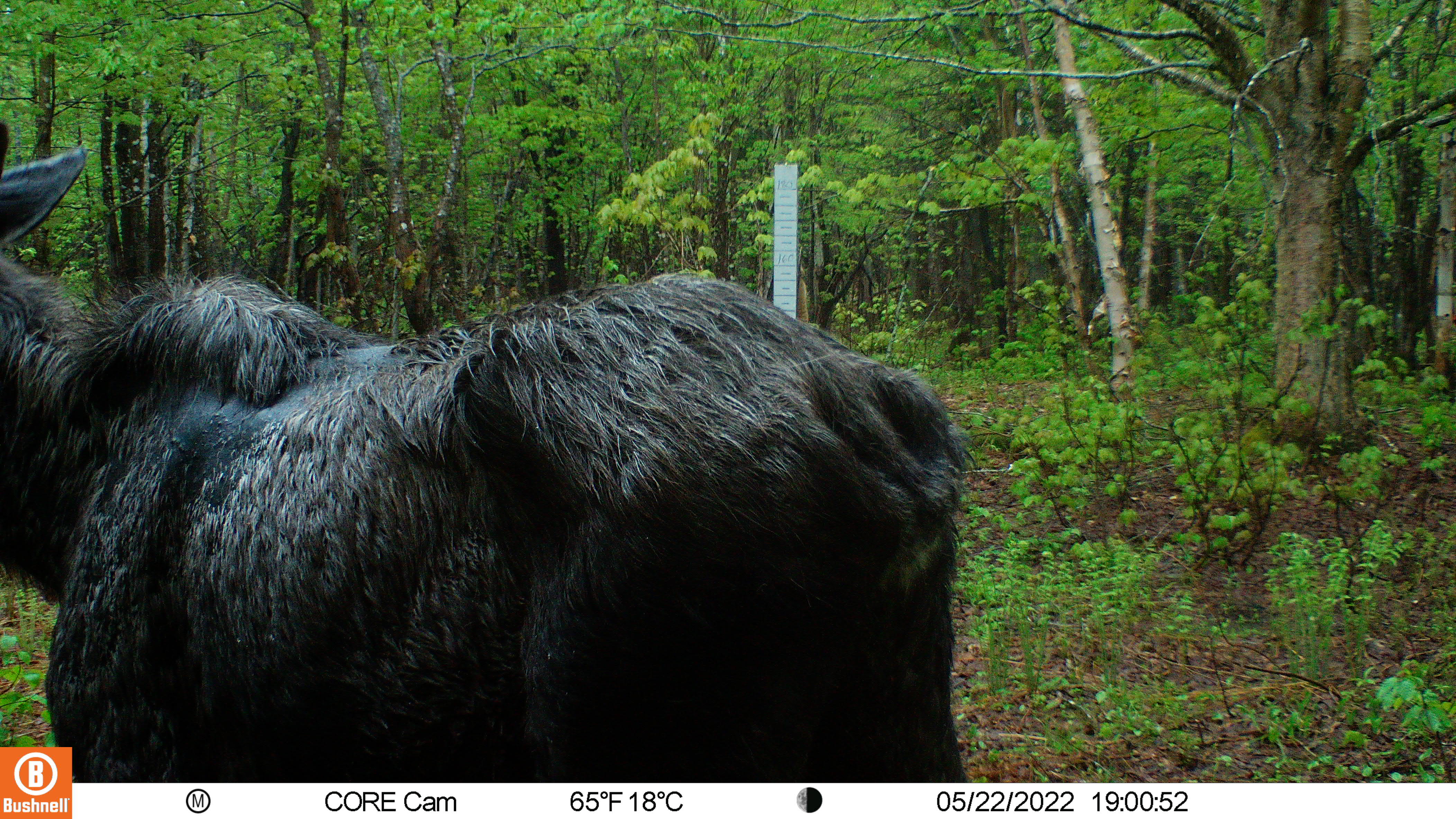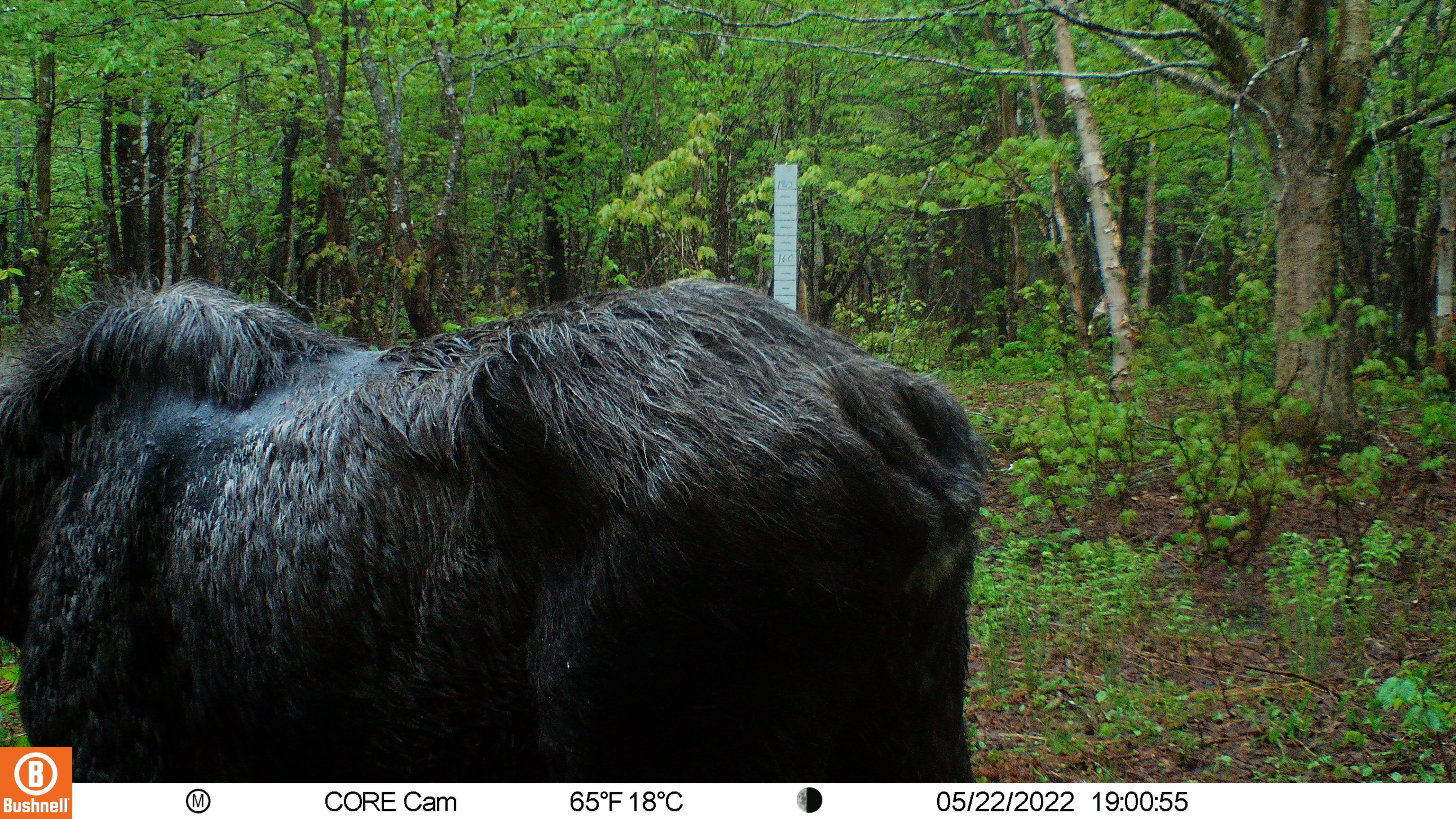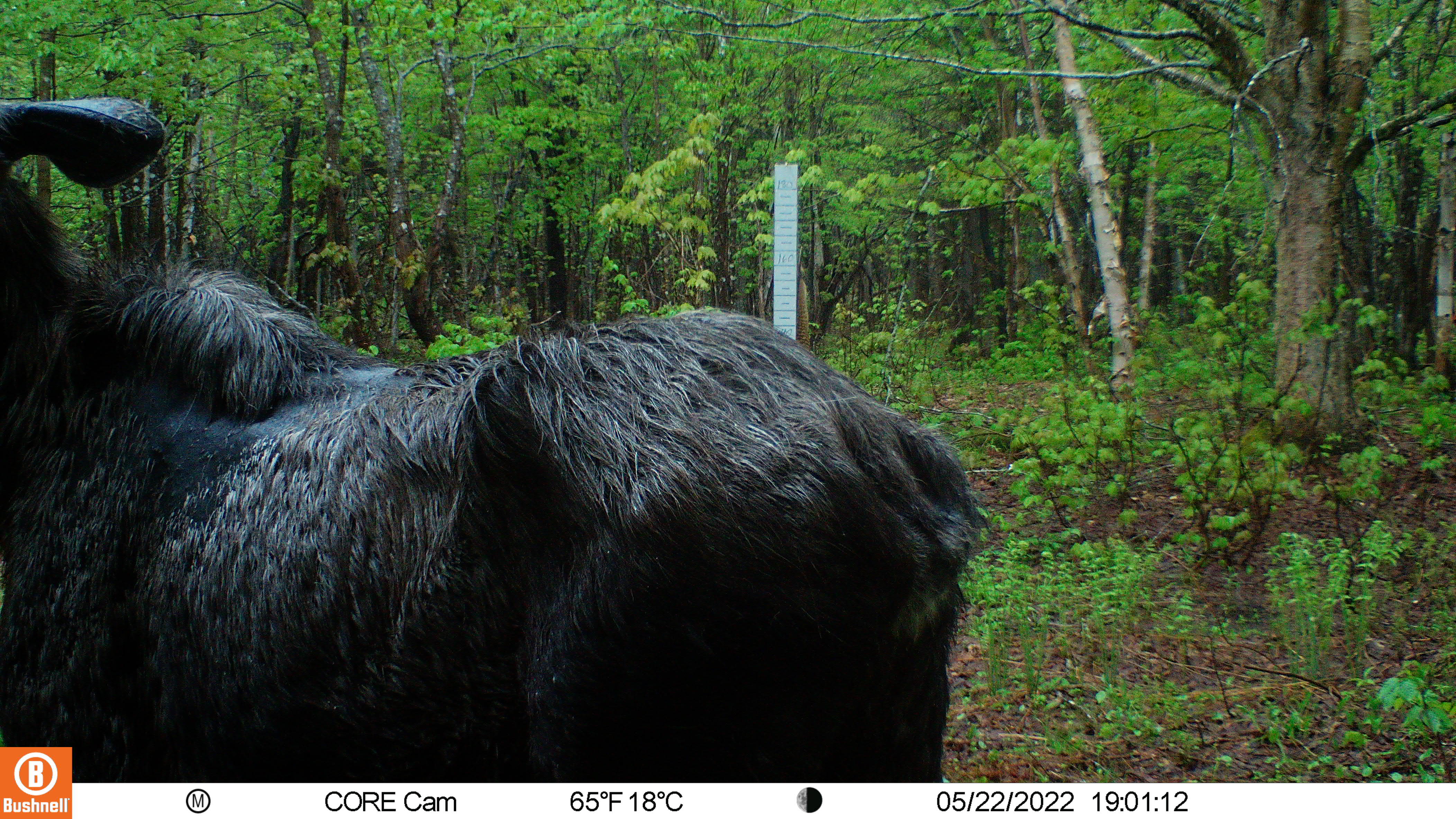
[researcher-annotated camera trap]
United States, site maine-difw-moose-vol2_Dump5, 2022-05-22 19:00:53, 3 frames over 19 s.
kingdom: Animalia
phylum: Chordata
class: Mammalia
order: Artiodactyla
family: Cervidae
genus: Alces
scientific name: Alces alces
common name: moose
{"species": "moose (Alces alces)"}